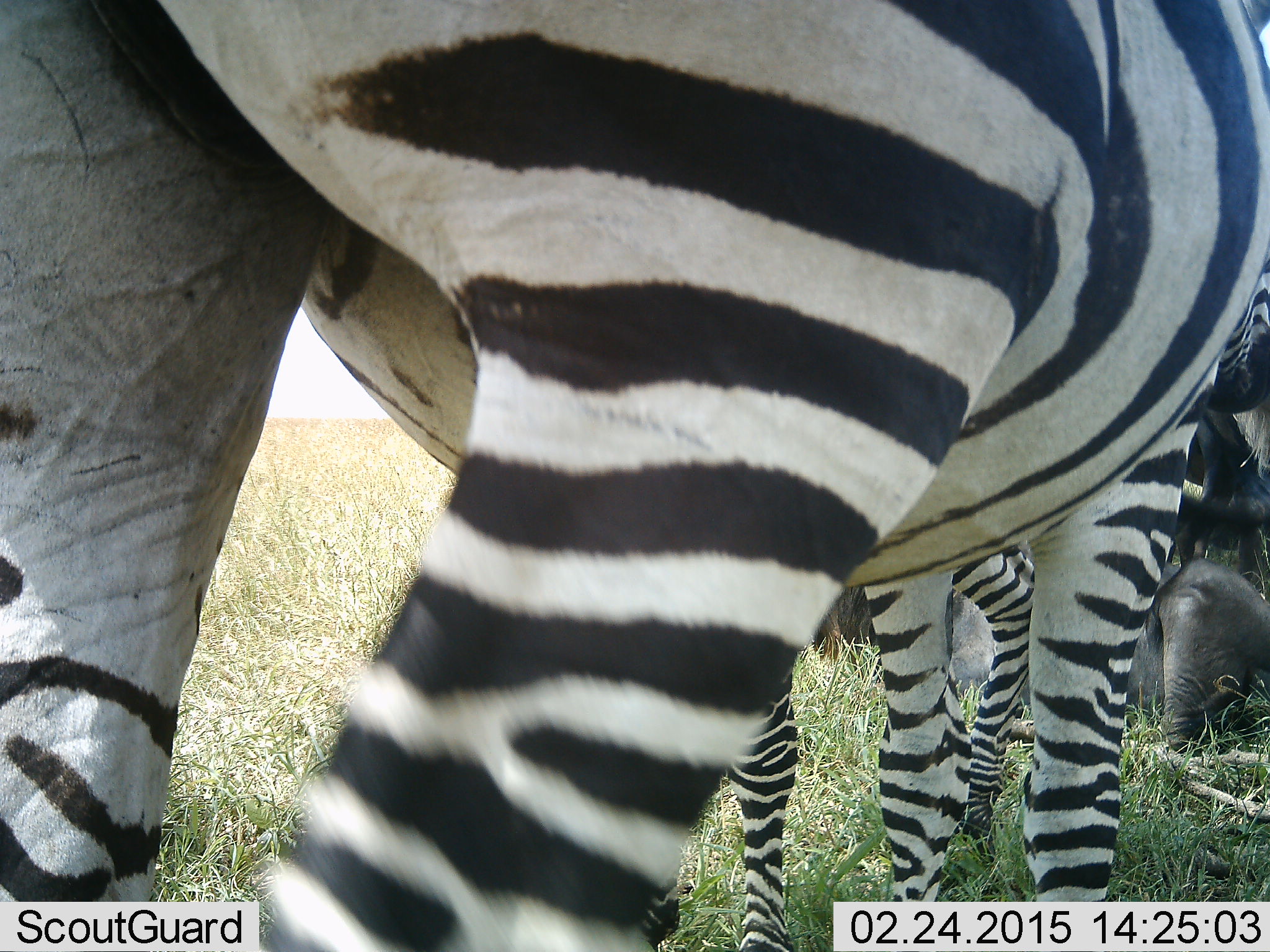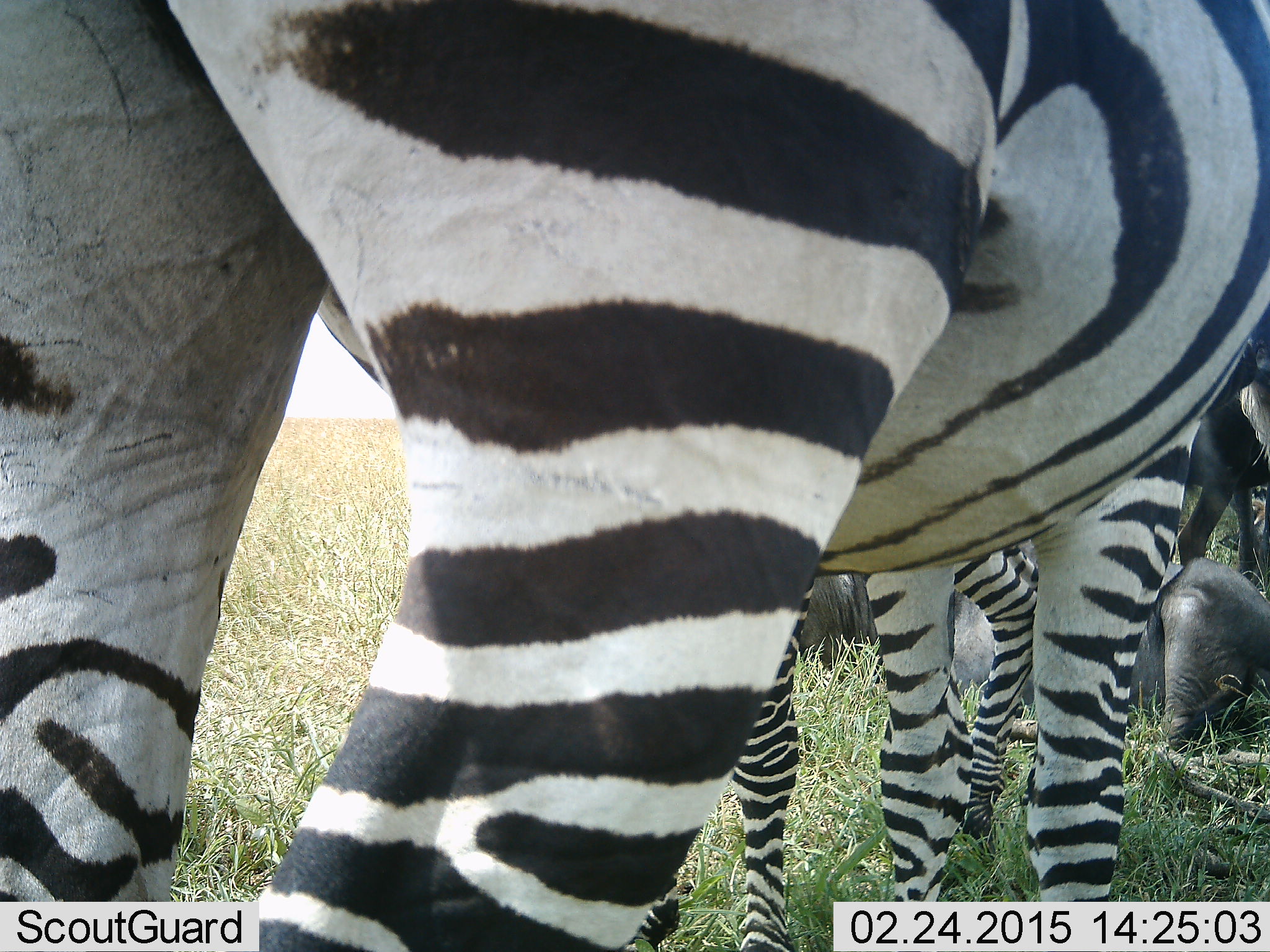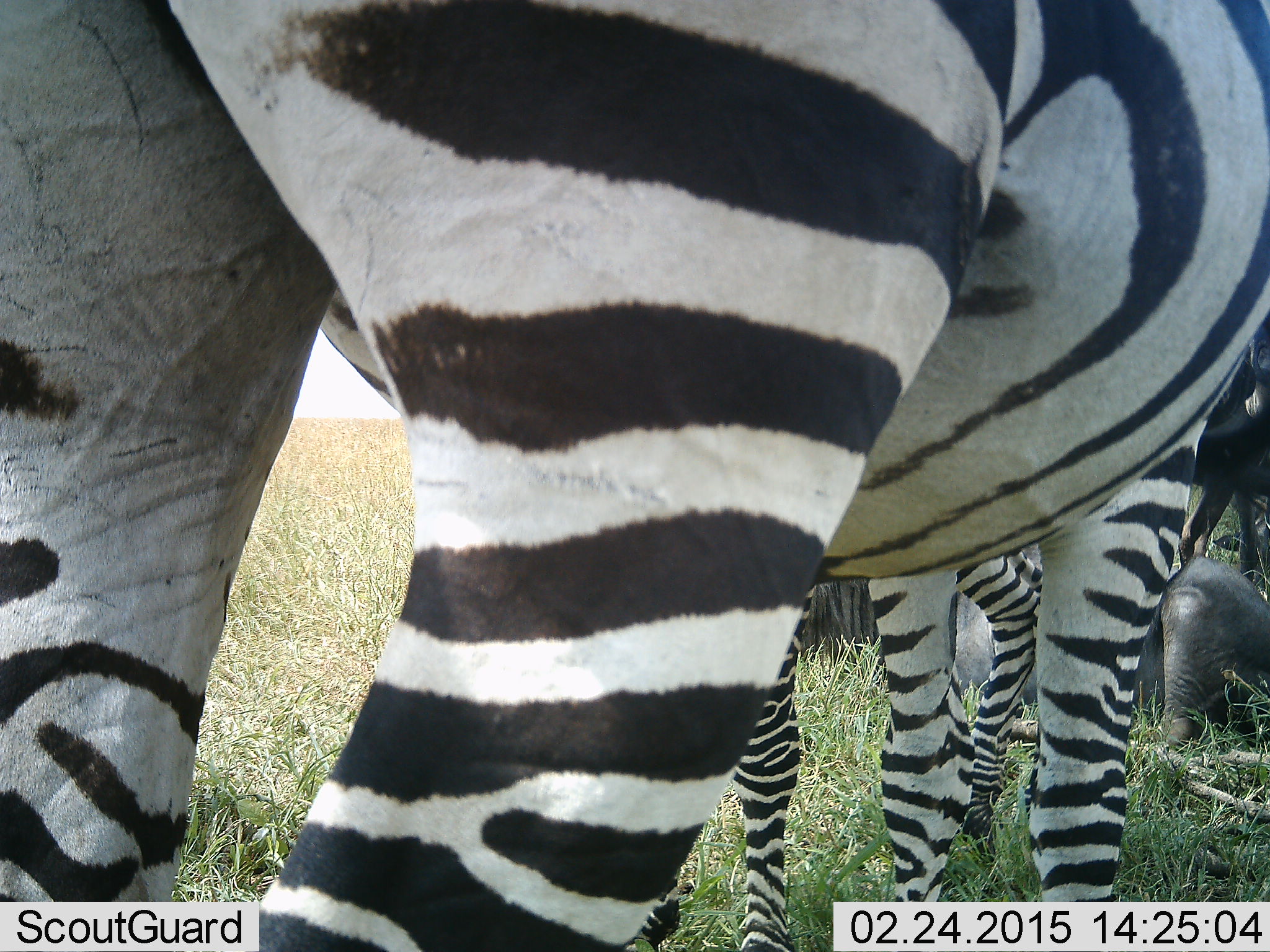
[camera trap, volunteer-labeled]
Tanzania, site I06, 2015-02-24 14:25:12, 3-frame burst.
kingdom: Animalia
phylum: Chordata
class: Mammalia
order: Artiodactyla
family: Bovidae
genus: Connochaetes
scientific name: Connochaetes taurinus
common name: blue wildebeest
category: wildebeest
Wildebeest (blue wildebeest) (Connochaetes taurinus), count 2. Behavior (volunteer vote fractions): standing 40%, resting 100%, moving 0%, interacting 0%. Young present (vote fraction): 0%. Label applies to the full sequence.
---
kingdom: Animalia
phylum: Chordata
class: Mammalia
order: Perissodactyla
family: Equidae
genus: Equus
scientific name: Equus quagga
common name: plains zebra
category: zebra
Zebra (plains zebra) (Equus quagga), count 2. Behavior (volunteer vote fractions): standing 100%, resting 12%, moving 0%, interacting 0%. Young present (vote fraction): 6%. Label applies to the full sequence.